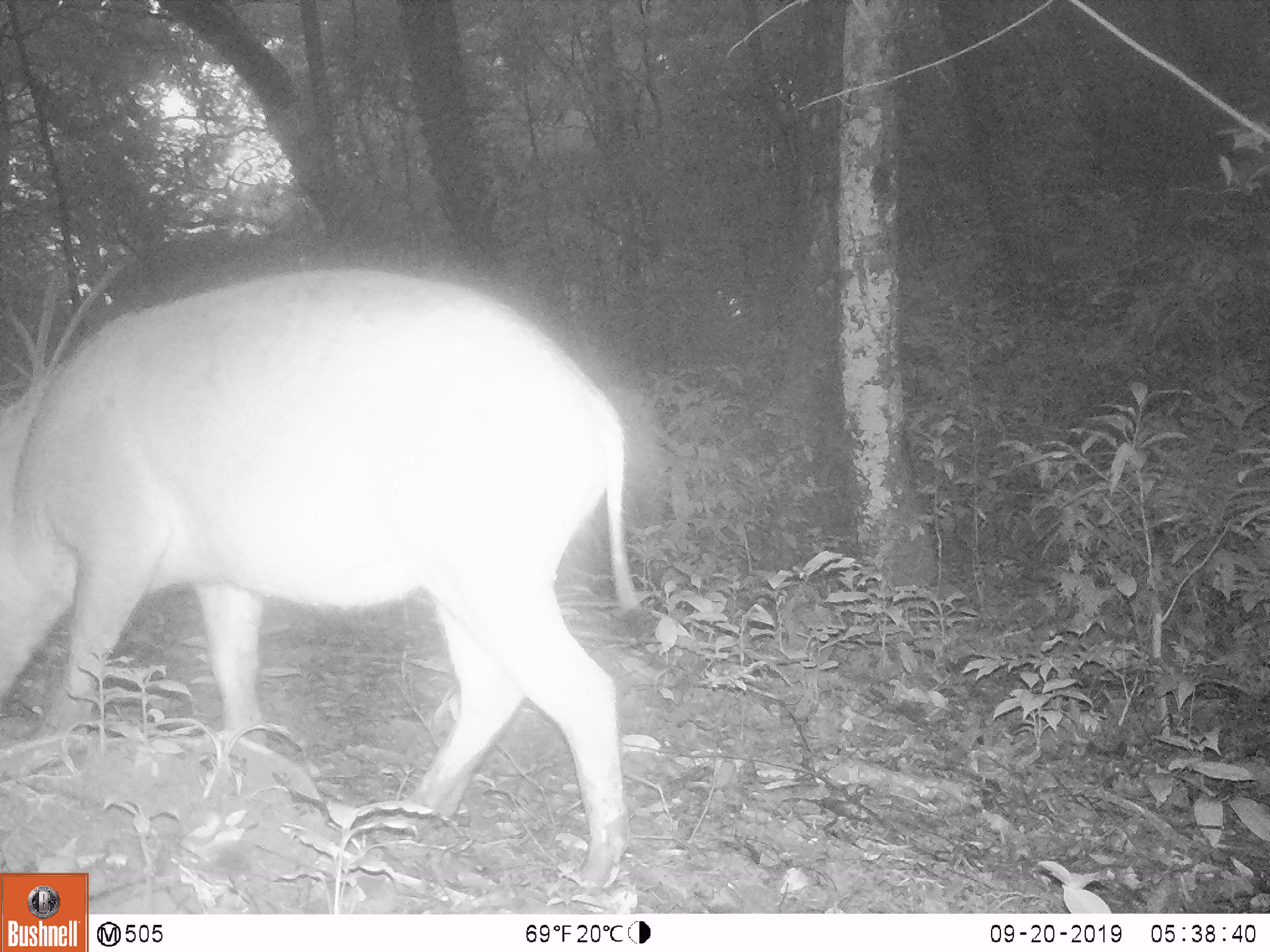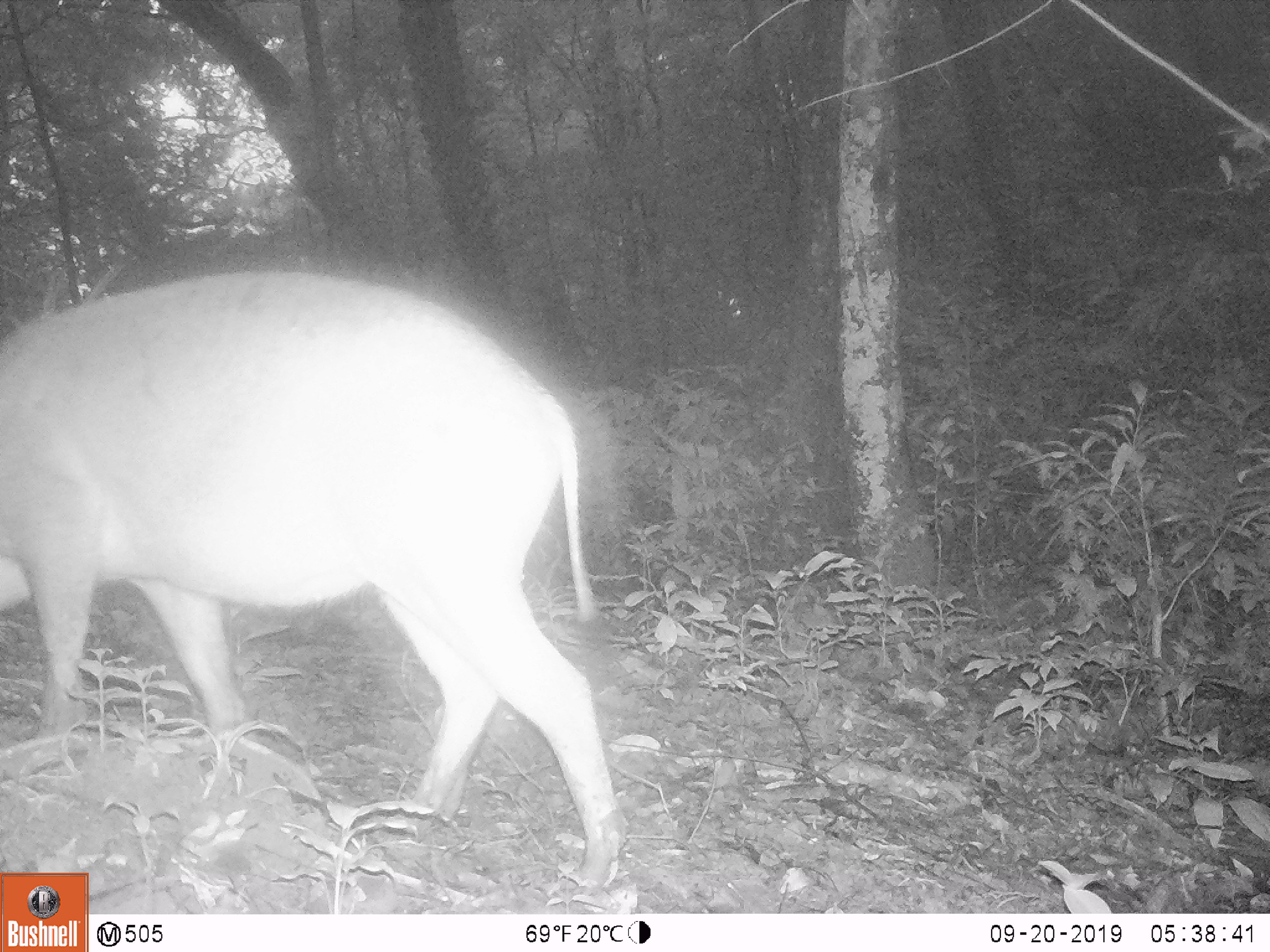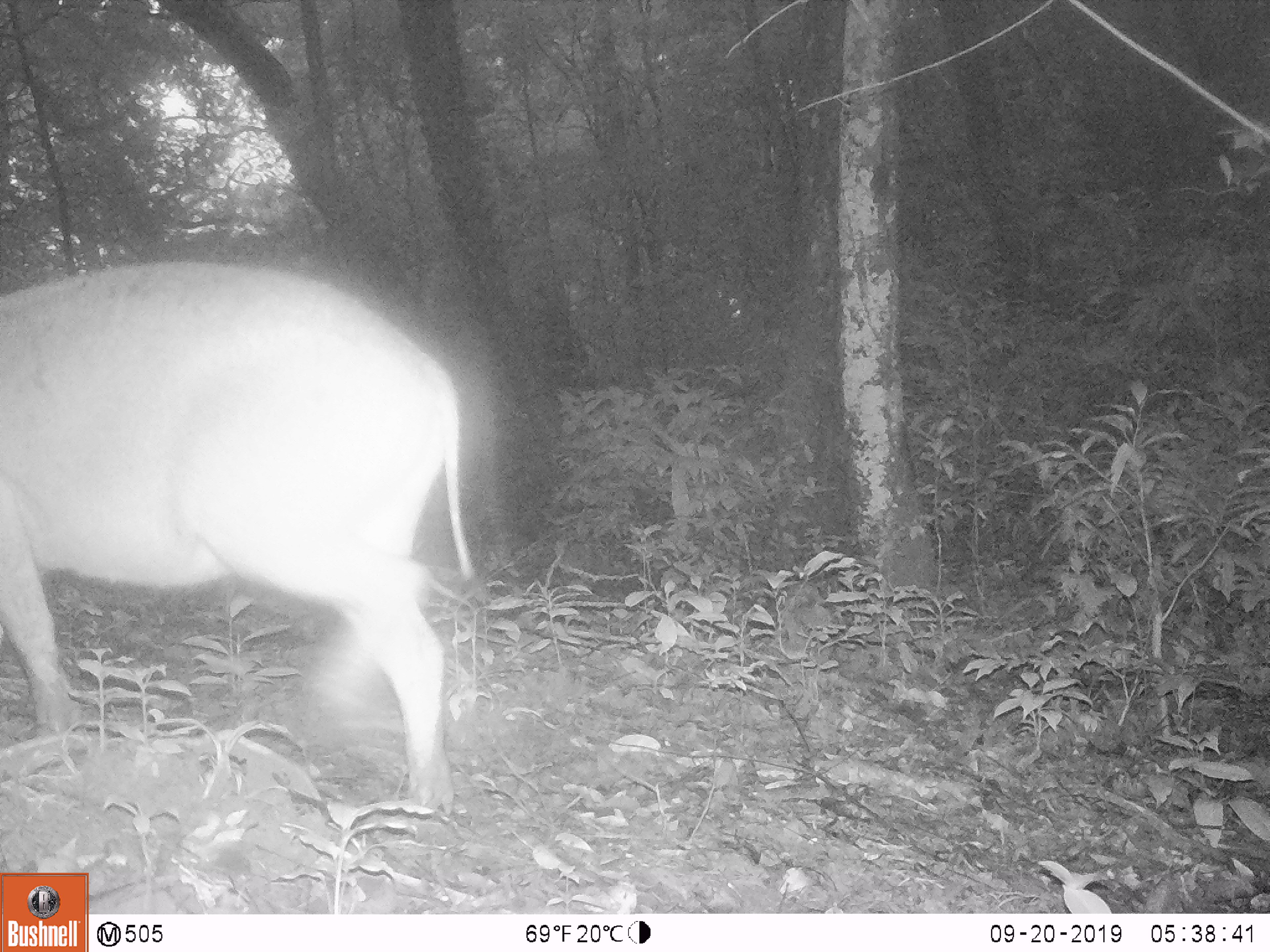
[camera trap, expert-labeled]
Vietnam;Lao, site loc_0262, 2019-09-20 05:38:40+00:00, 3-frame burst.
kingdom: Animalia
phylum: Chordata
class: Mammalia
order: Artiodactyla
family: Suidae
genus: Sus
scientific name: Sus scrofa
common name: eurasian wild pig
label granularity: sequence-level